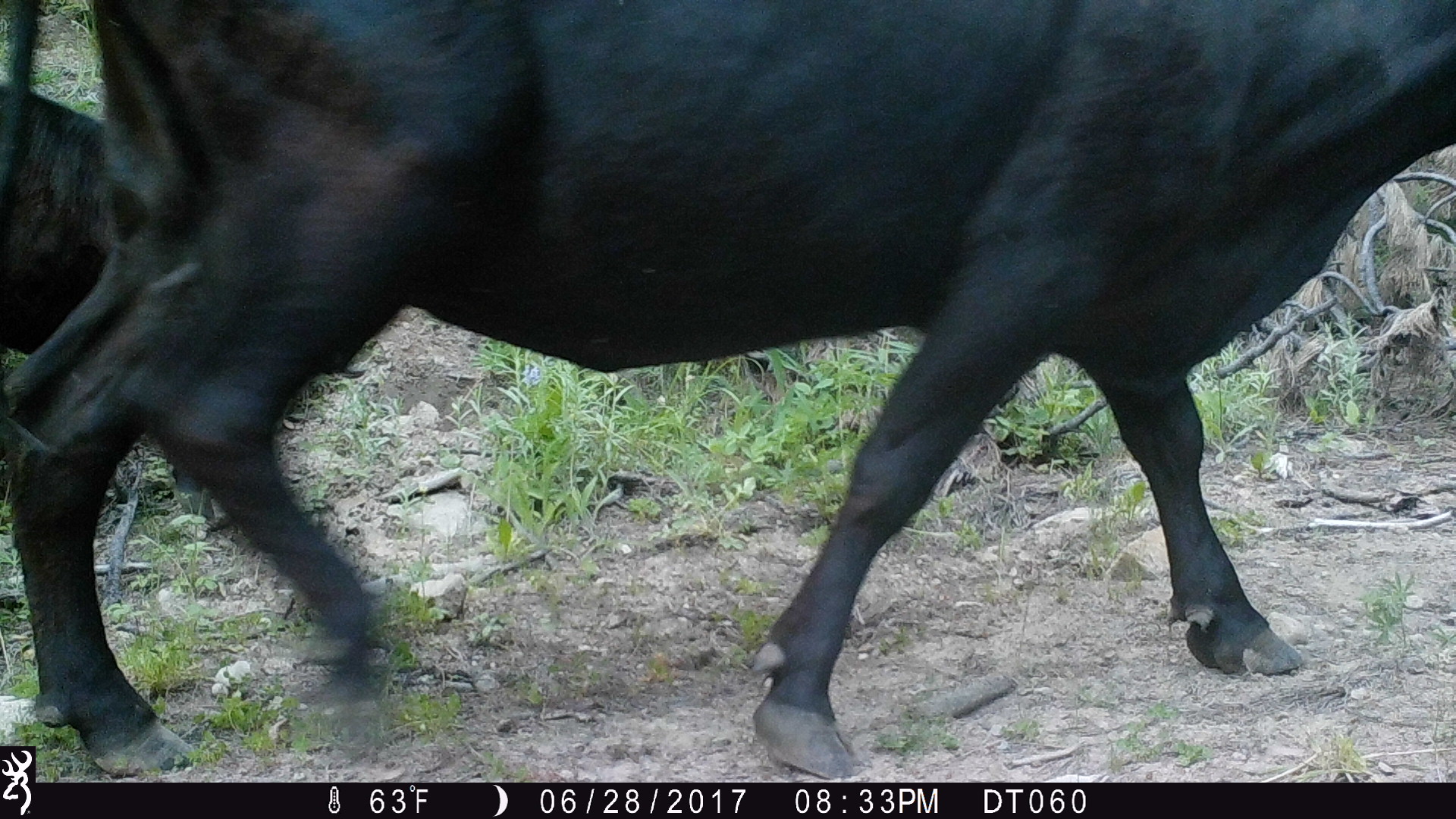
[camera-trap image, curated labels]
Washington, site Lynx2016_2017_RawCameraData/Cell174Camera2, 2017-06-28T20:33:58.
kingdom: Animalia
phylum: Chordata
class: Mammalia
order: Artiodactyla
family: Bovidae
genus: Bos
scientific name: Bos taurus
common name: domestic cattle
Domestic cattle (Bos taurus). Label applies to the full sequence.